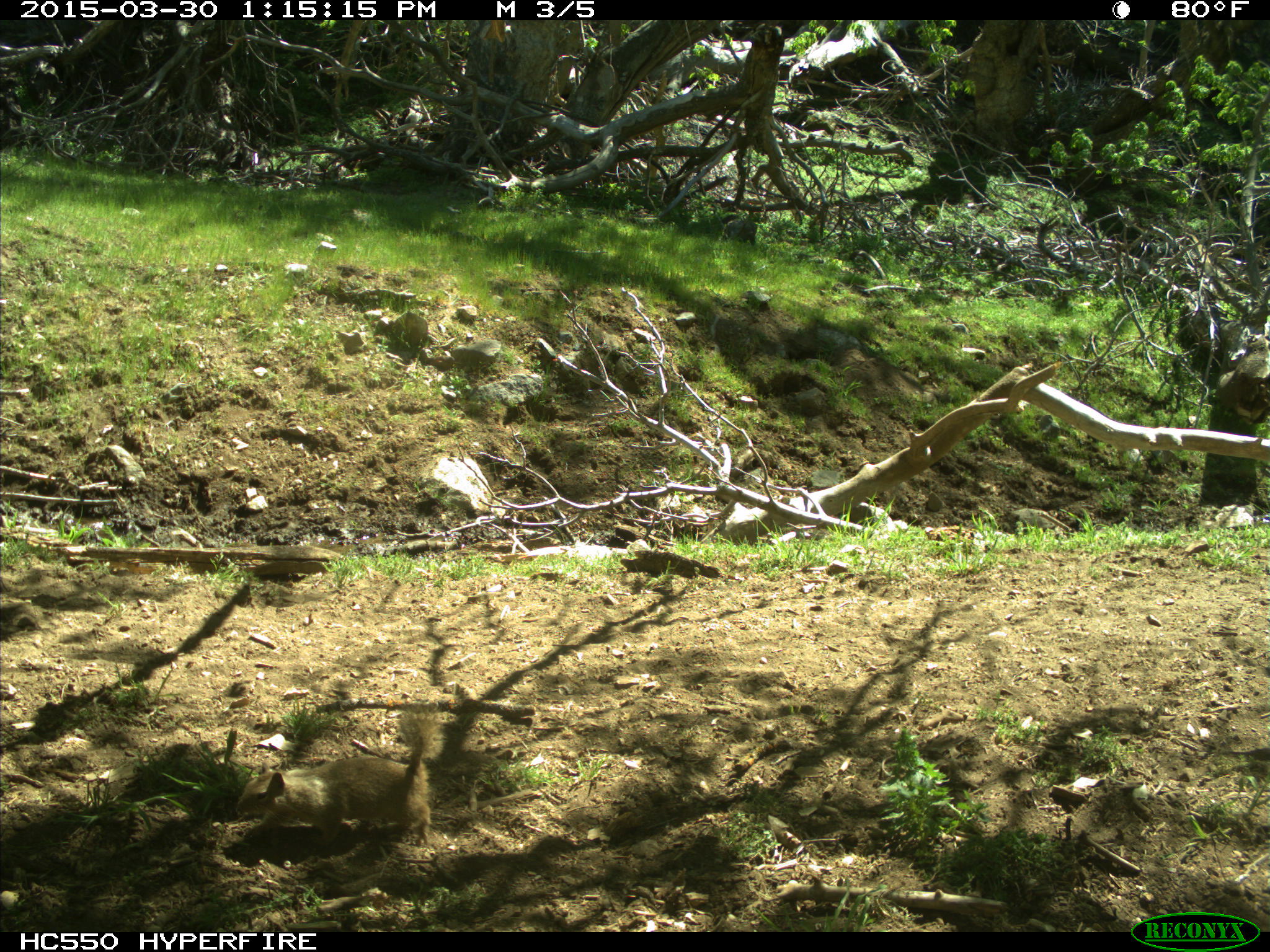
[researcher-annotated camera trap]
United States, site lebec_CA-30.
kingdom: Animalia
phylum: Chordata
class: Mammalia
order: Rodentia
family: Sciuridae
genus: Otospermophilus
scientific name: Otospermophilus beecheyi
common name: california ground squirrel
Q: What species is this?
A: Otospermophilus beecheyi (california ground squirrel).